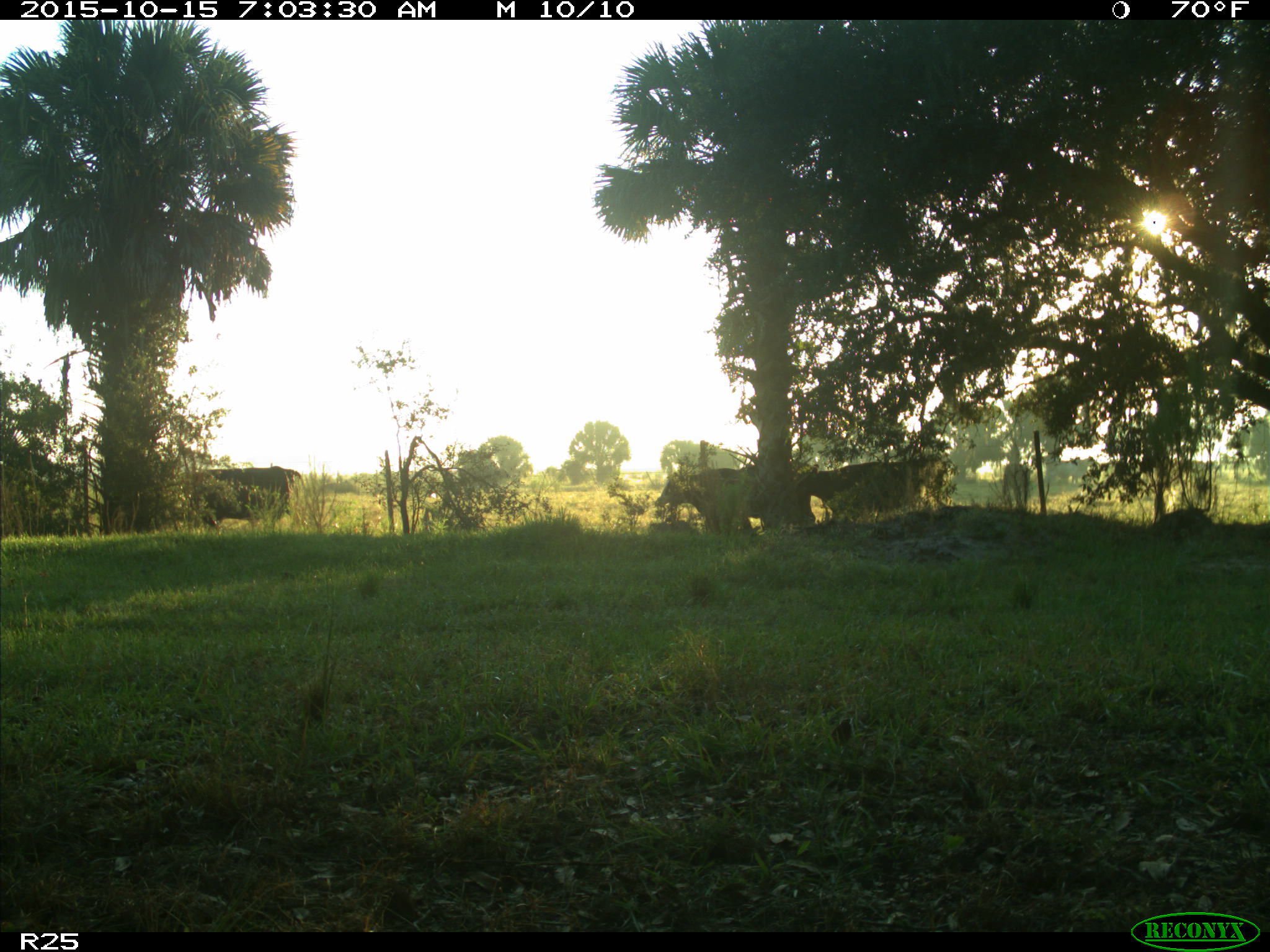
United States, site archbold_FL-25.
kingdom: Animalia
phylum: Chordata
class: Mammalia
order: Artiodactyla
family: Bovidae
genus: Bos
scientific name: Bos taurus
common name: domestic cow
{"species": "Bos taurus (domestic cow)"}